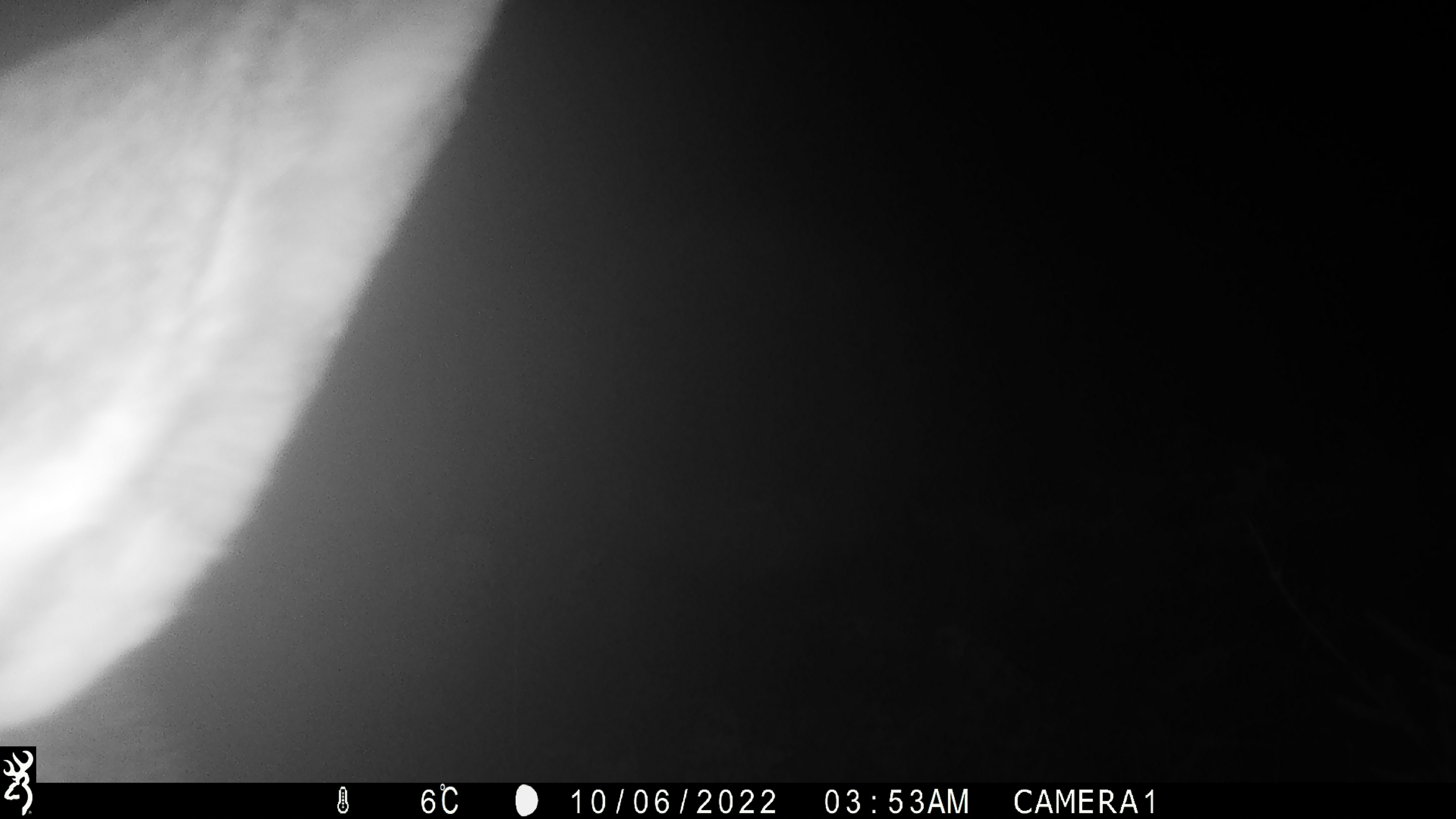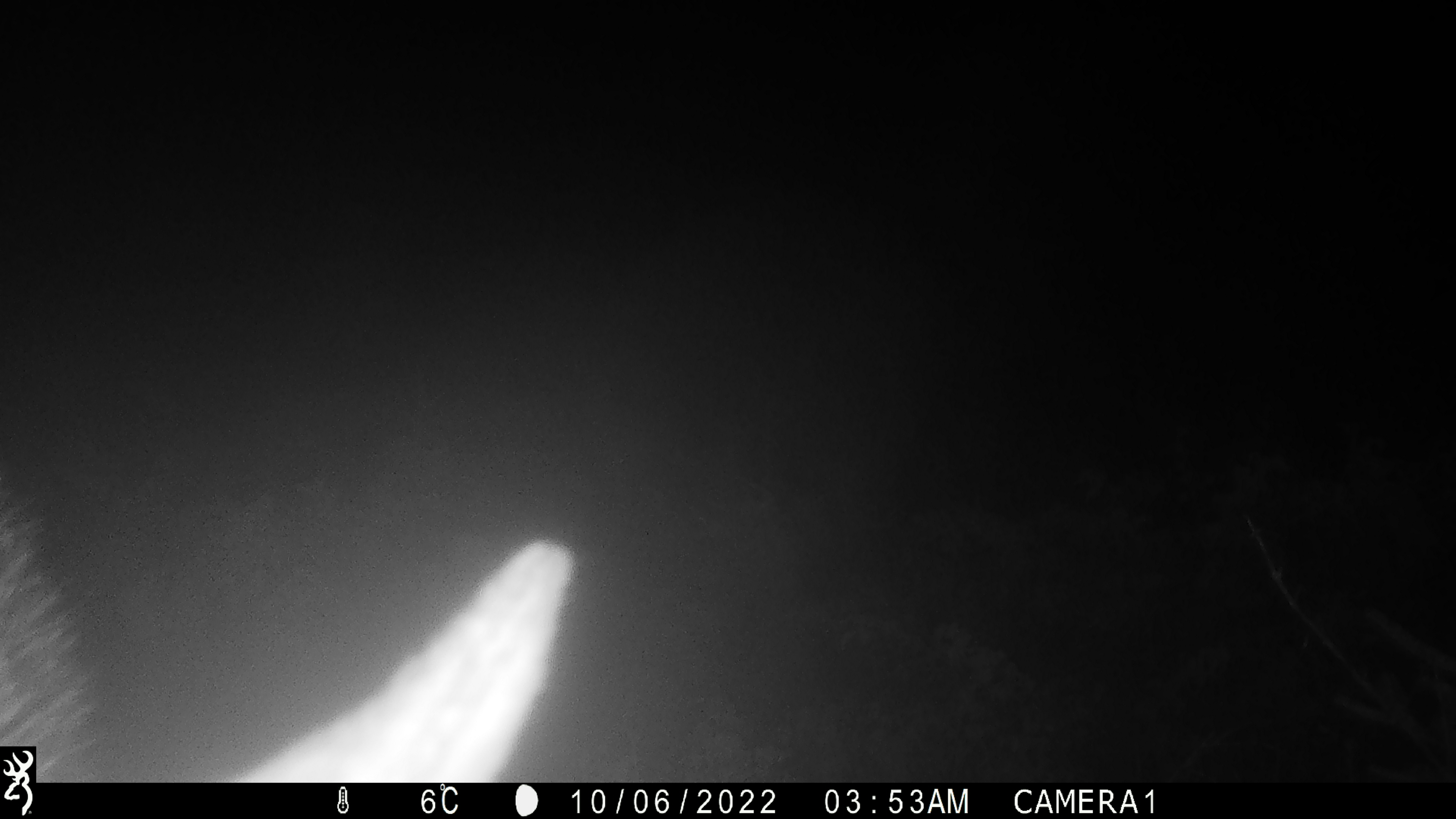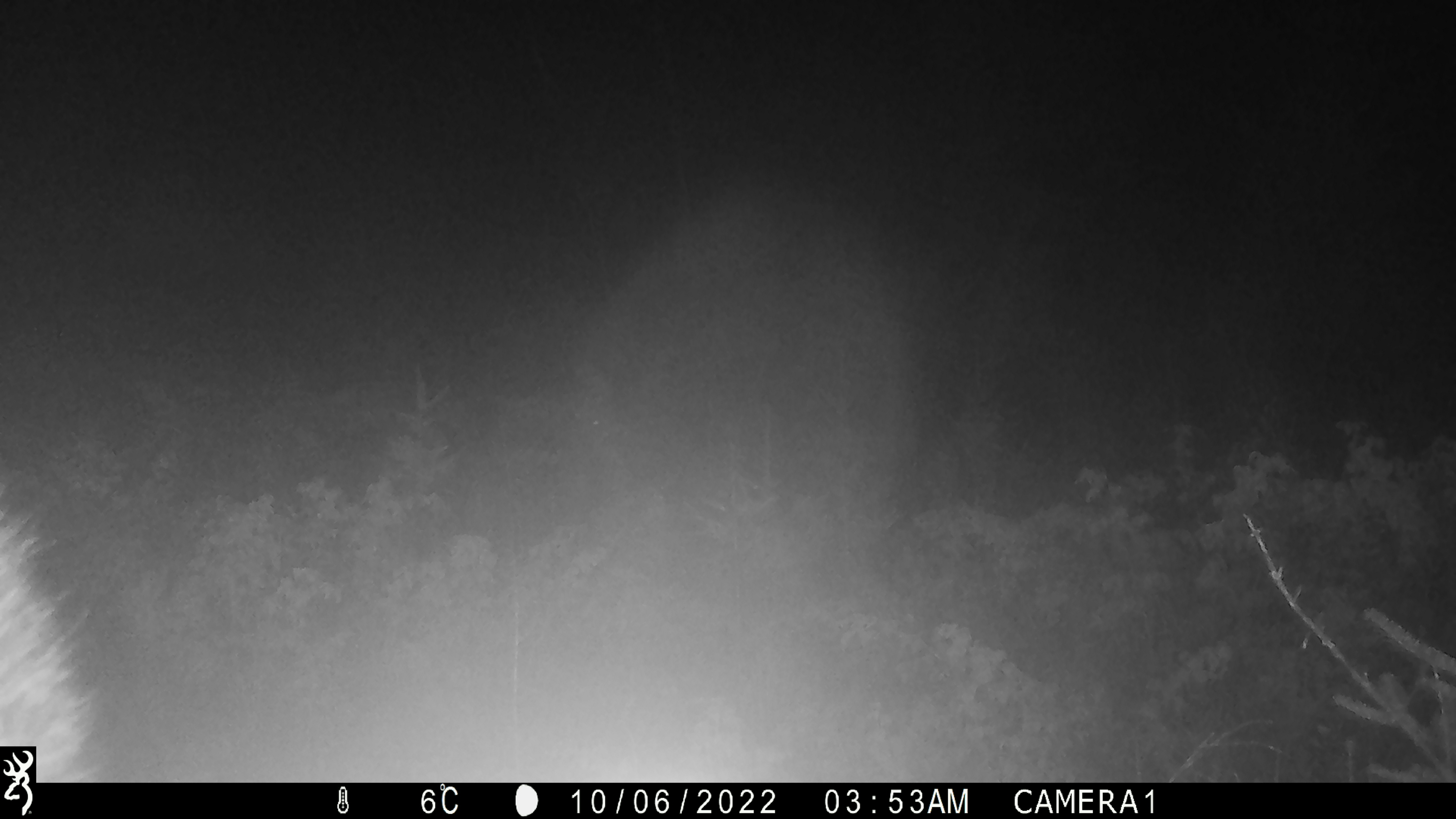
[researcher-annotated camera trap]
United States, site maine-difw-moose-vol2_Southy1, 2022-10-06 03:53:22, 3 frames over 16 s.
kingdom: Animalia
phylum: Chordata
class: Mammalia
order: Artiodactyla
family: Cervidae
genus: Alces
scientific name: Alces alces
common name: moose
Moose (Alces alces).